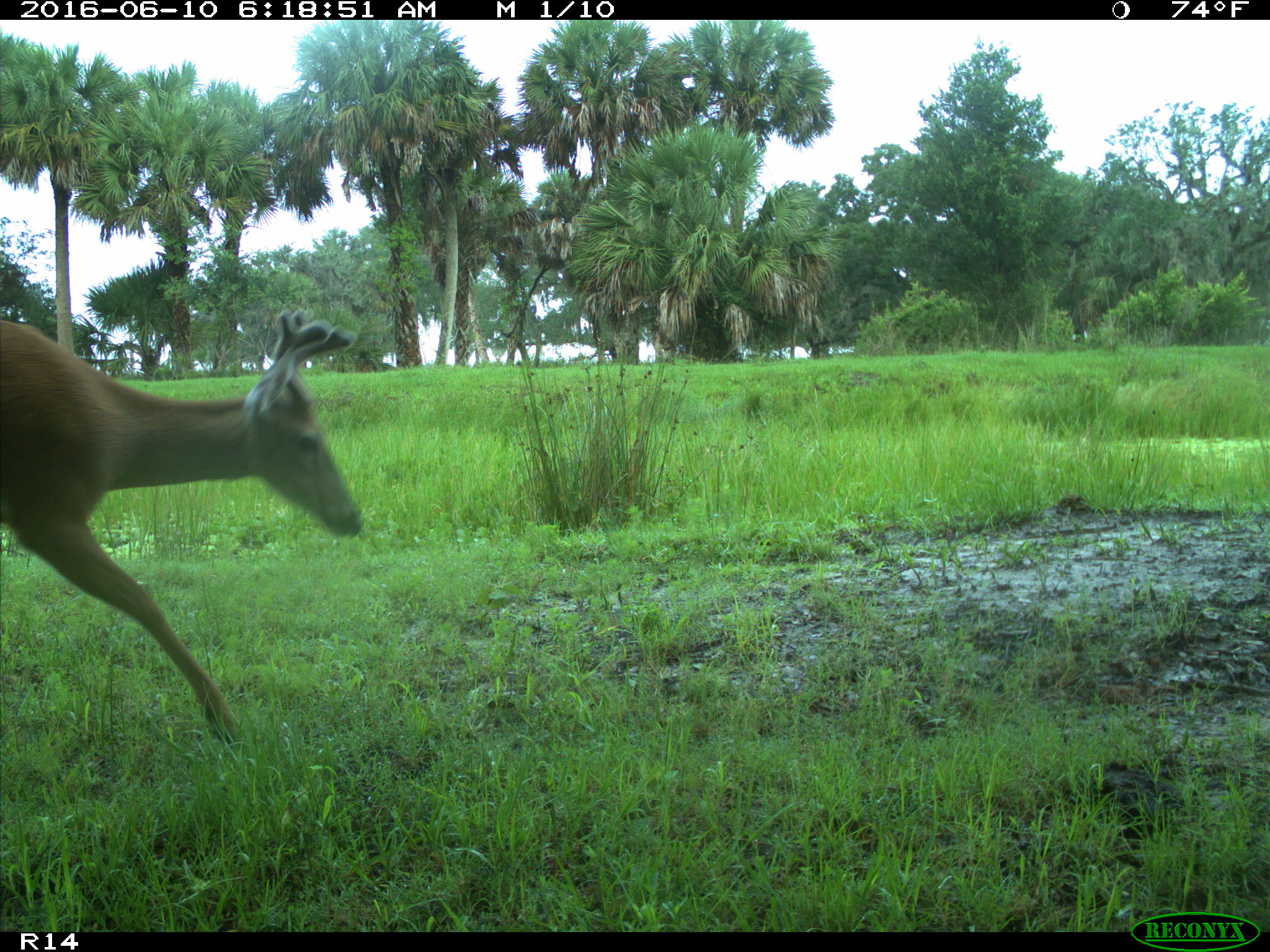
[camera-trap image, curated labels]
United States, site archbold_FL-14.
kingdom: Animalia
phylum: Chordata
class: Mammalia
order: Artiodactyla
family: Cervidae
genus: Odocoileus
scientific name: Odocoileus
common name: deer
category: unidentified deer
Unidentified deer (deer) (Odocoileus).